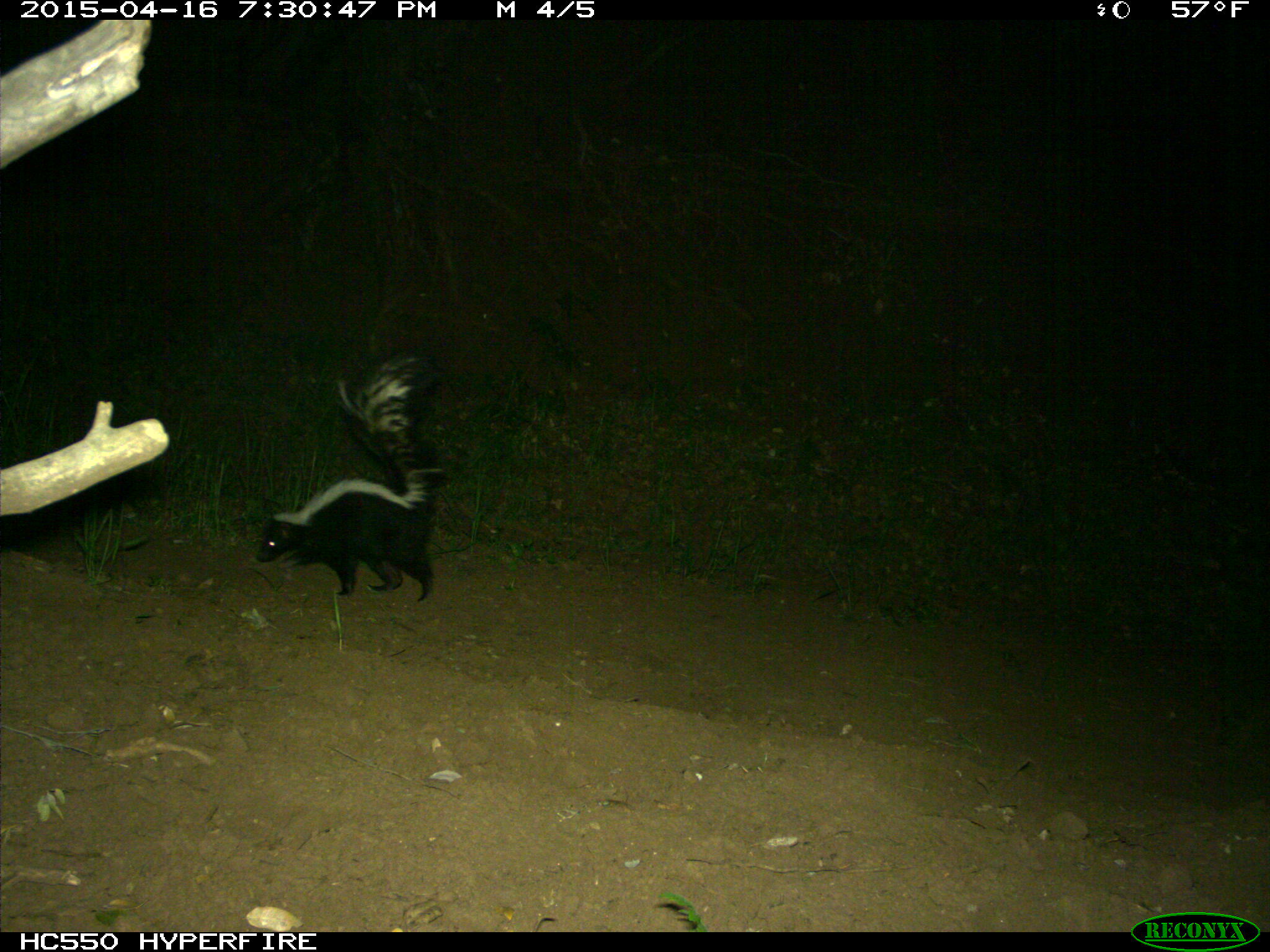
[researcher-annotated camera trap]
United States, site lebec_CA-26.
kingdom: Animalia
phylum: Chordata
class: Mammalia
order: Carnivora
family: Mephitidae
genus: Mephitis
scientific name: Mephitis mephitis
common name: striped skunk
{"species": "Mephitis mephitis (striped skunk)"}